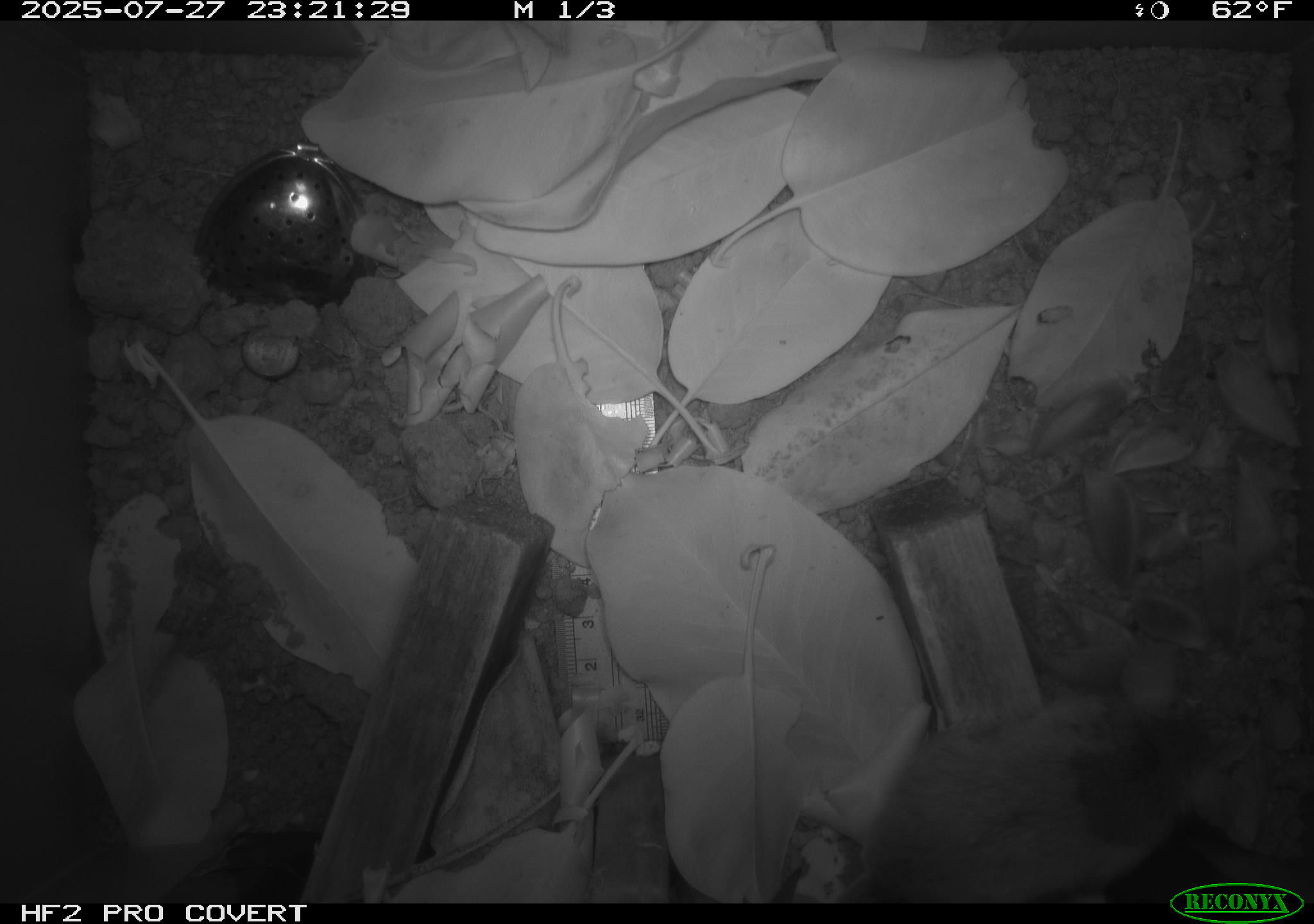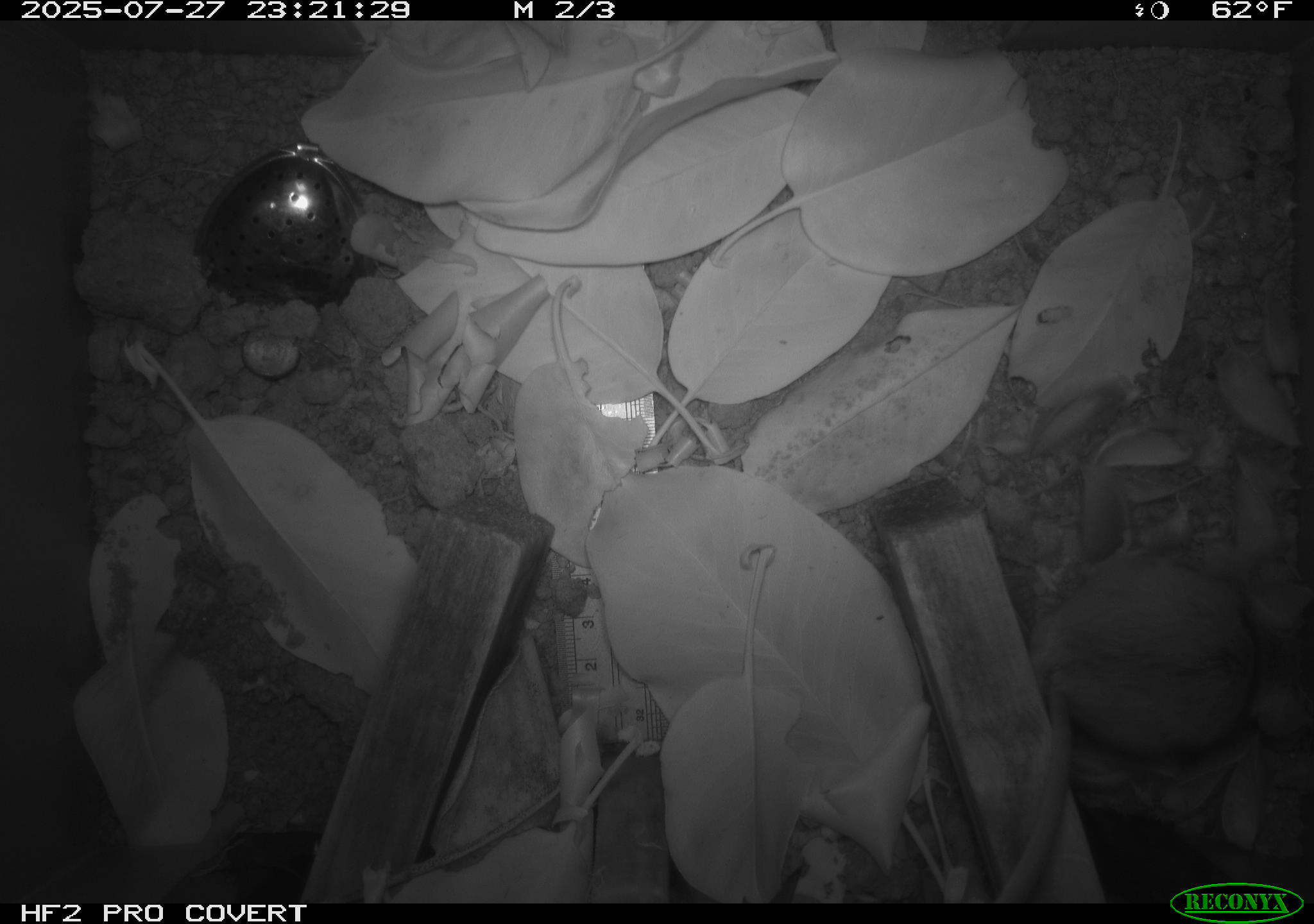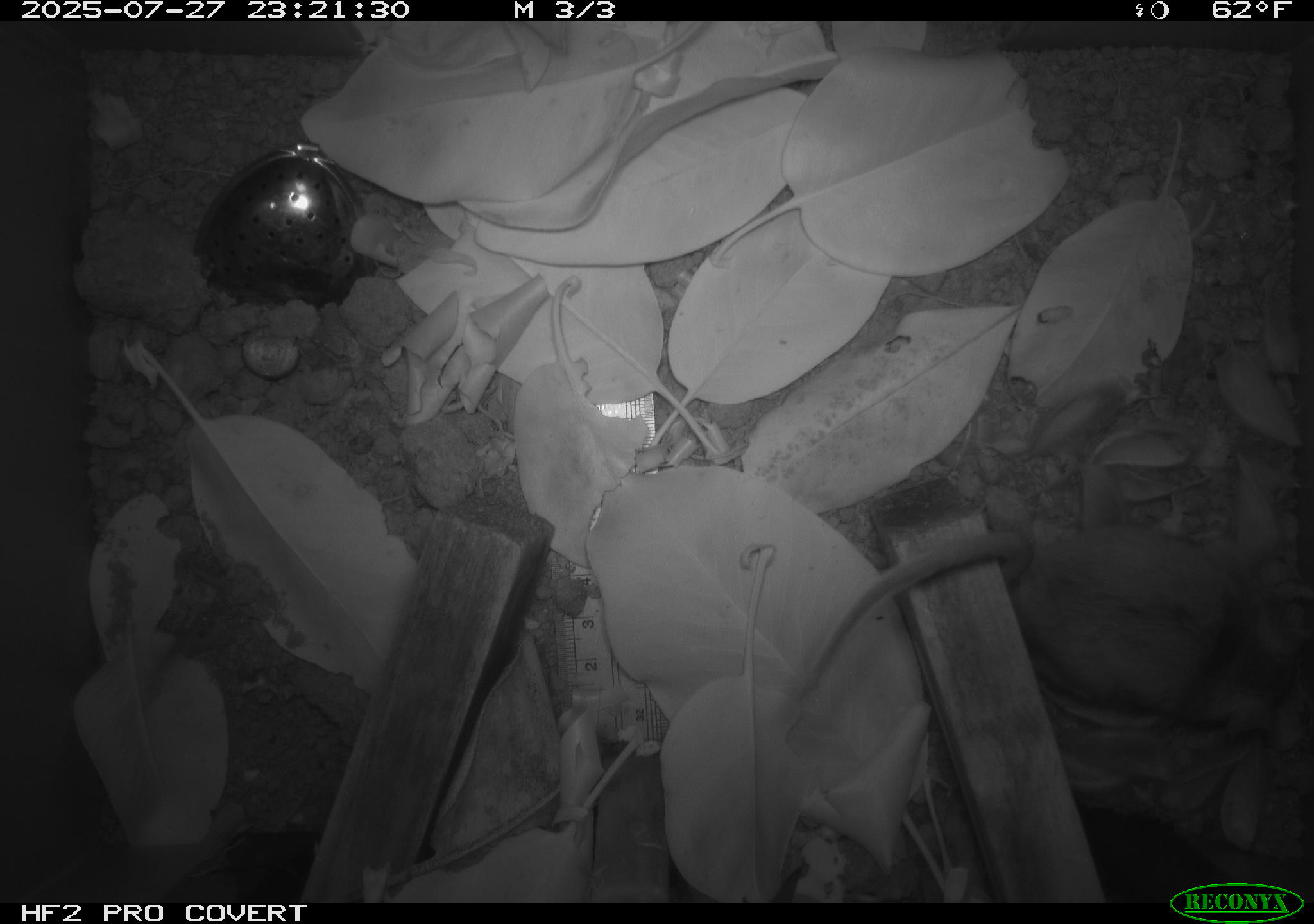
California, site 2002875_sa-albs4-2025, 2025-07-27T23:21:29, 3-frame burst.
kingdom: Animalia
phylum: Chordata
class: Mammalia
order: Rodentia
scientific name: Rodentia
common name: mouse species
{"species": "mouse species (Rodentia)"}